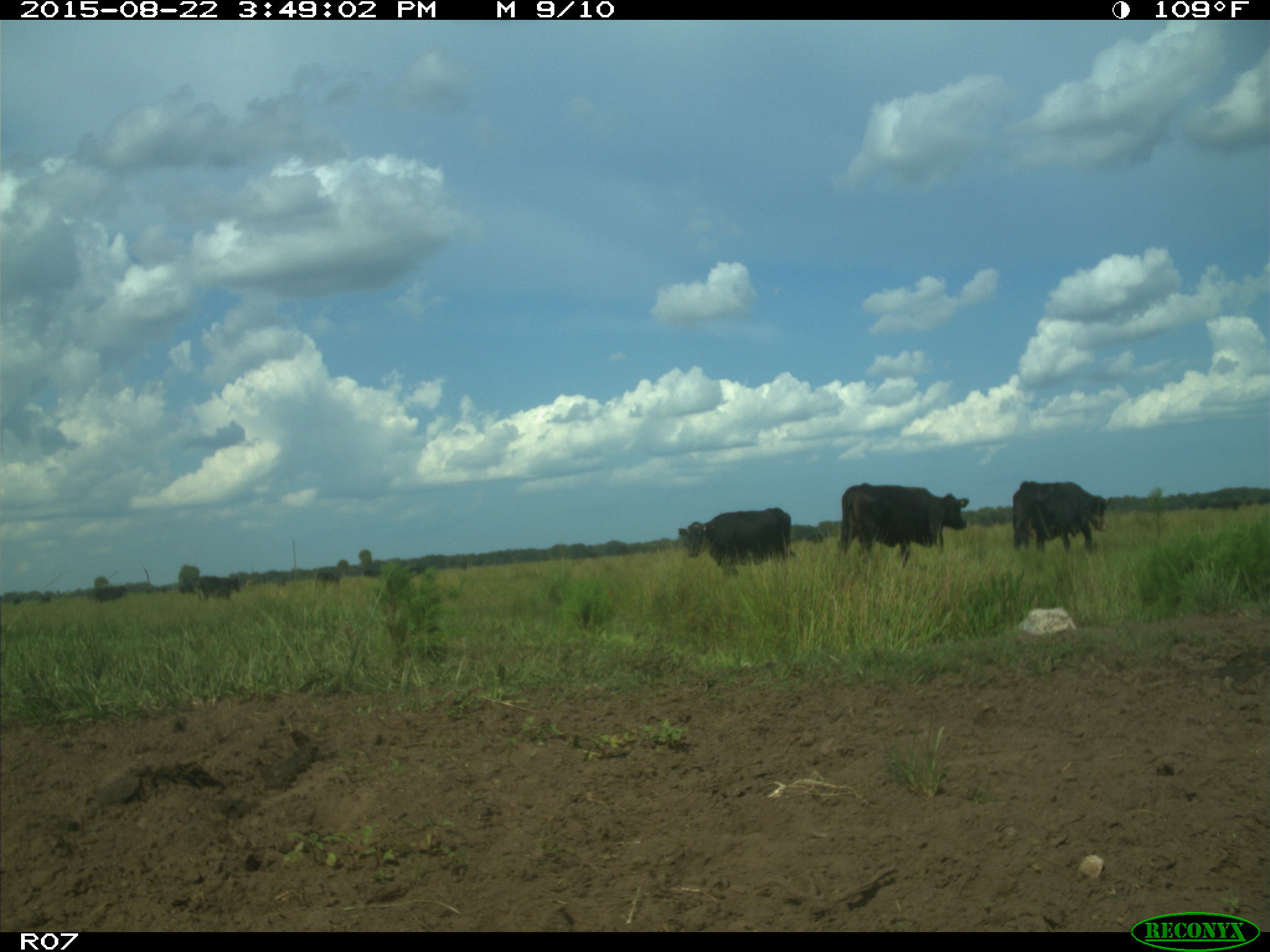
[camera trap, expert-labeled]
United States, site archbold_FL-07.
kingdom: Animalia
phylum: Chordata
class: Mammalia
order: Artiodactyla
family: Bovidae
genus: Bos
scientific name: Bos taurus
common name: domestic cow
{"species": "Bos taurus (domestic cow)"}